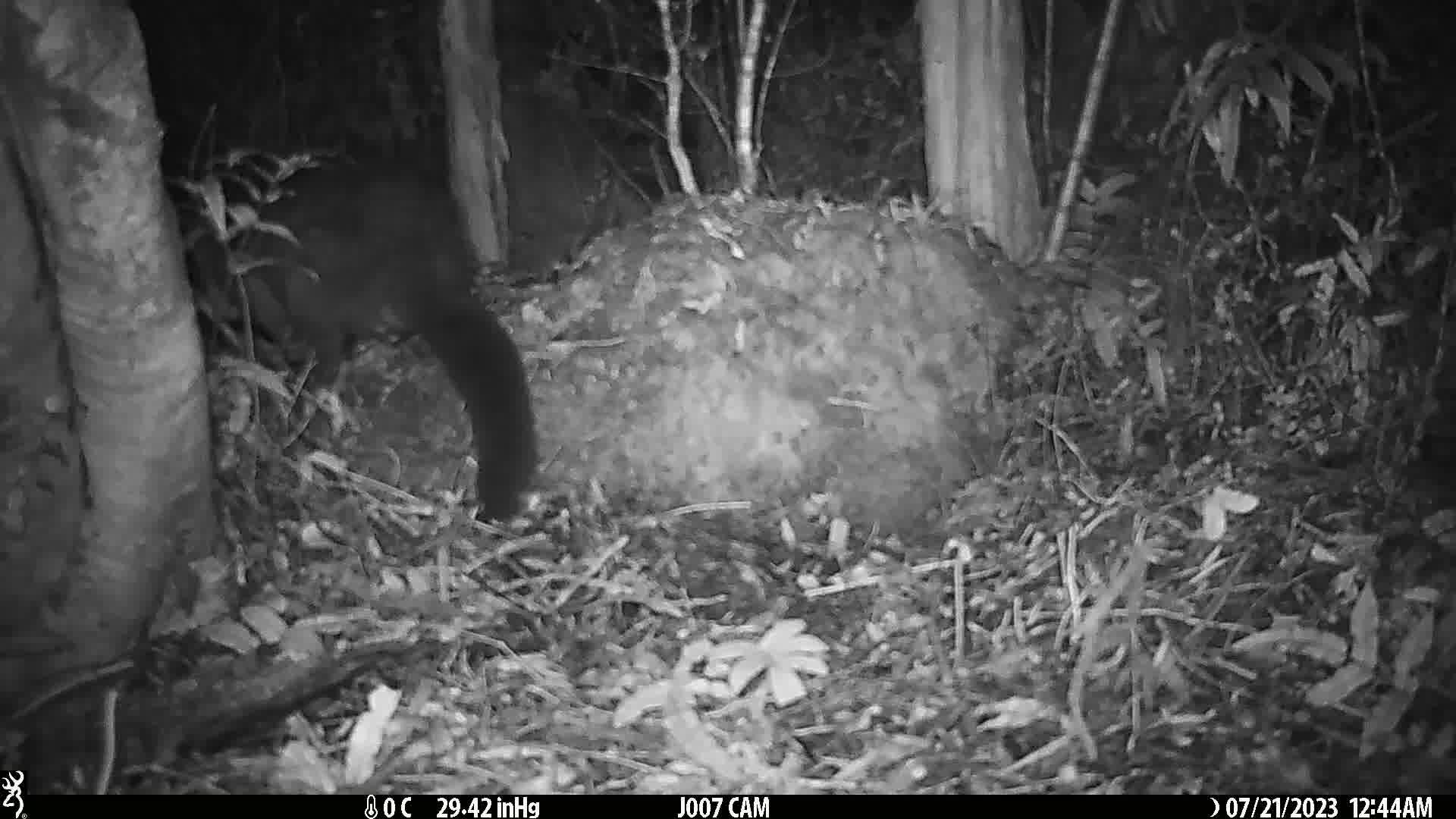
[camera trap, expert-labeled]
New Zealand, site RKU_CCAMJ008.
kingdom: Animalia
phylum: Chordata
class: Mammalia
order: Diprotodontia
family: Phalangeridae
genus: Trichosurus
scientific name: Trichosurus vulpecula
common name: common brushtail possum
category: possum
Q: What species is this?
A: Possum (common brushtail possum) (Trichosurus vulpecula).